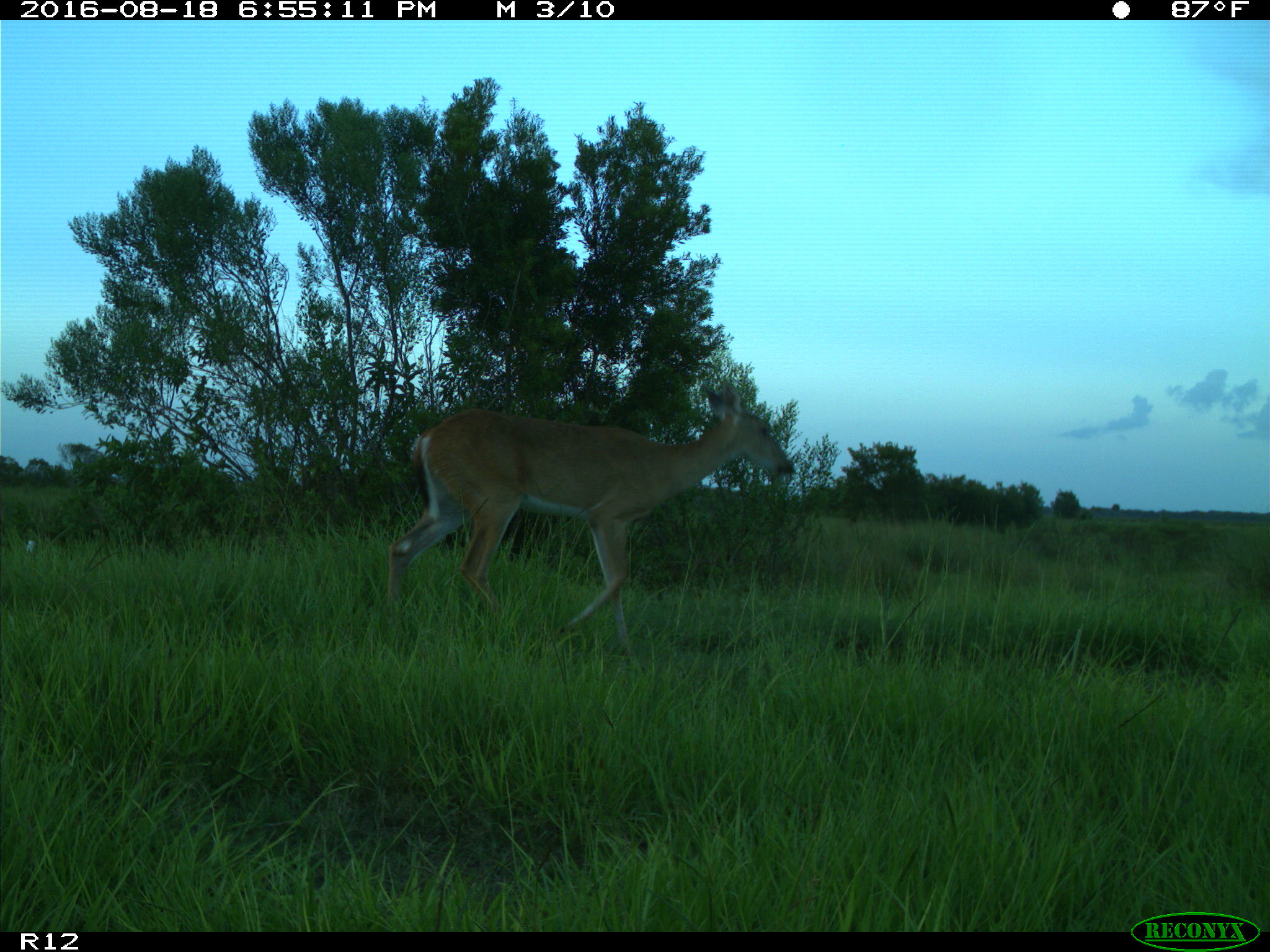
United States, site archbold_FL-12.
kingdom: Animalia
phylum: Chordata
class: Mammalia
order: Artiodactyla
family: Cervidae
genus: Odocoileus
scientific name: Odocoileus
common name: deer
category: unidentified deer